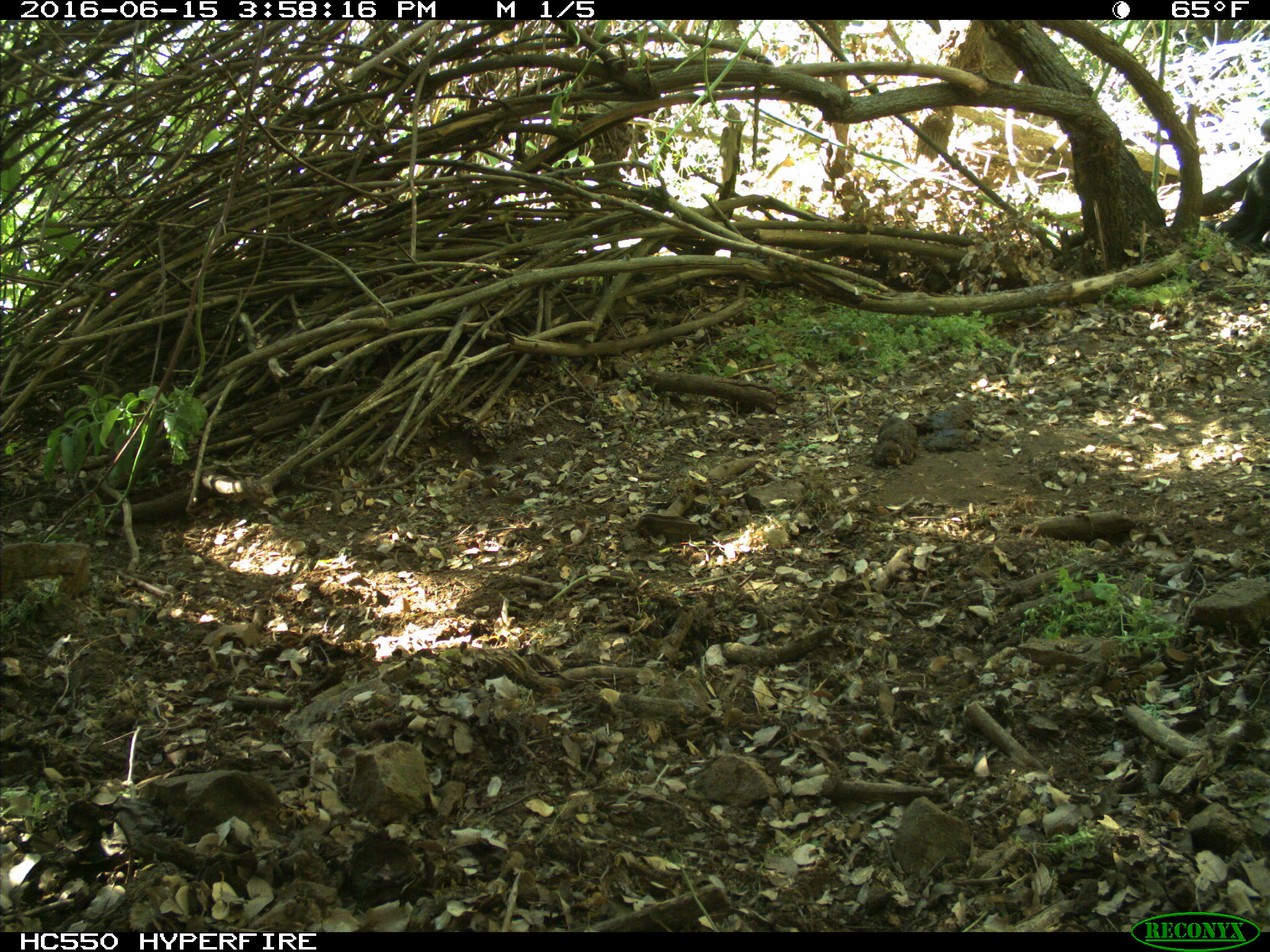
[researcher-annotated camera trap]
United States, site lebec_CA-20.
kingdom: Animalia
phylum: Chordata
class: Mammalia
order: Artiodactyla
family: Bovidae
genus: Bos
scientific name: Bos taurus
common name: domestic cow